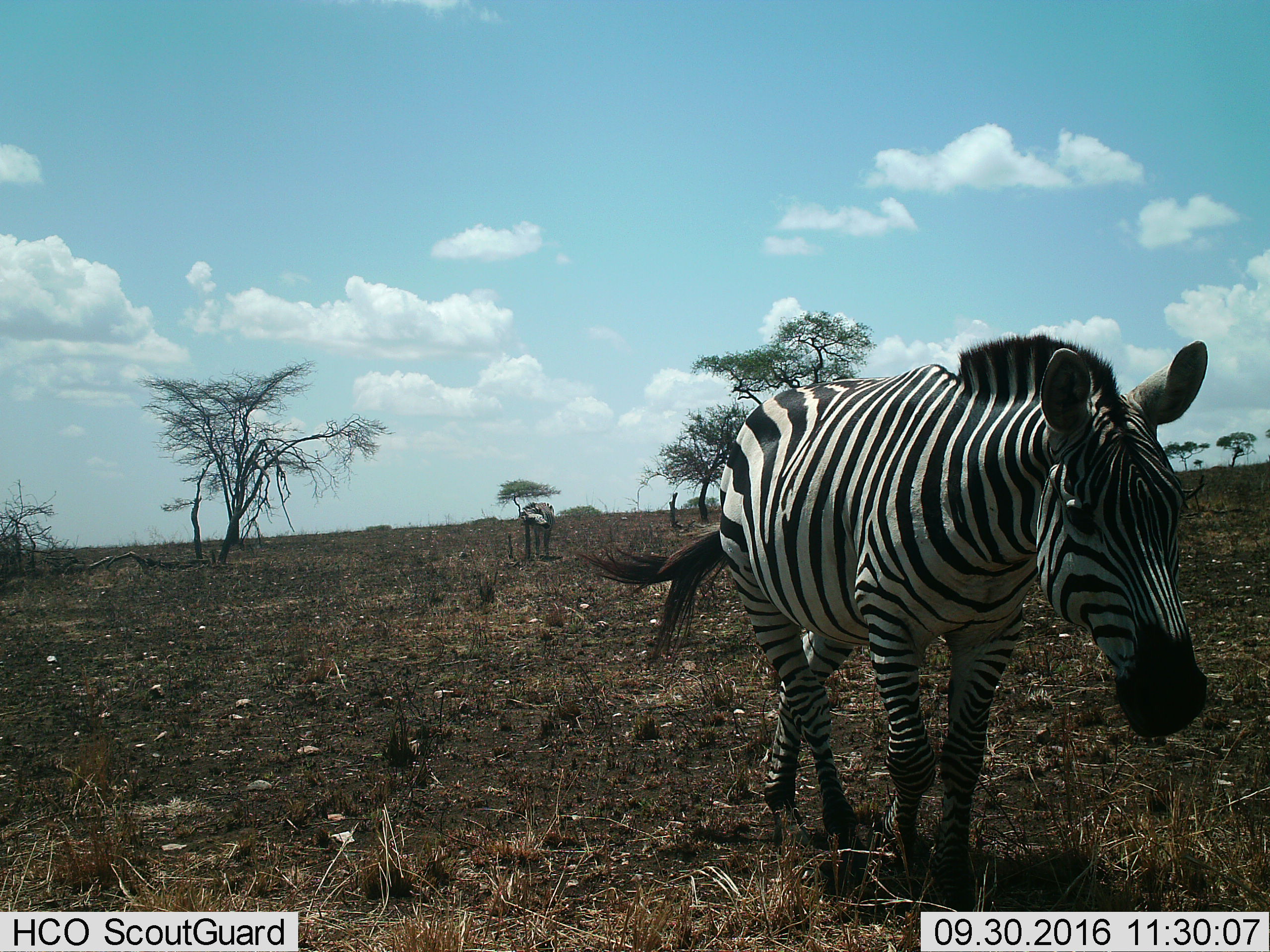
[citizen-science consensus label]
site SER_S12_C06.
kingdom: Animalia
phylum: Chordata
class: Mammalia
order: Perissodactyla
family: Equidae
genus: Equus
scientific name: Equus quagga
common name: plains zebra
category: zebraplains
Zebraplains (plains zebra) (Equus quagga), count 2. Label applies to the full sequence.